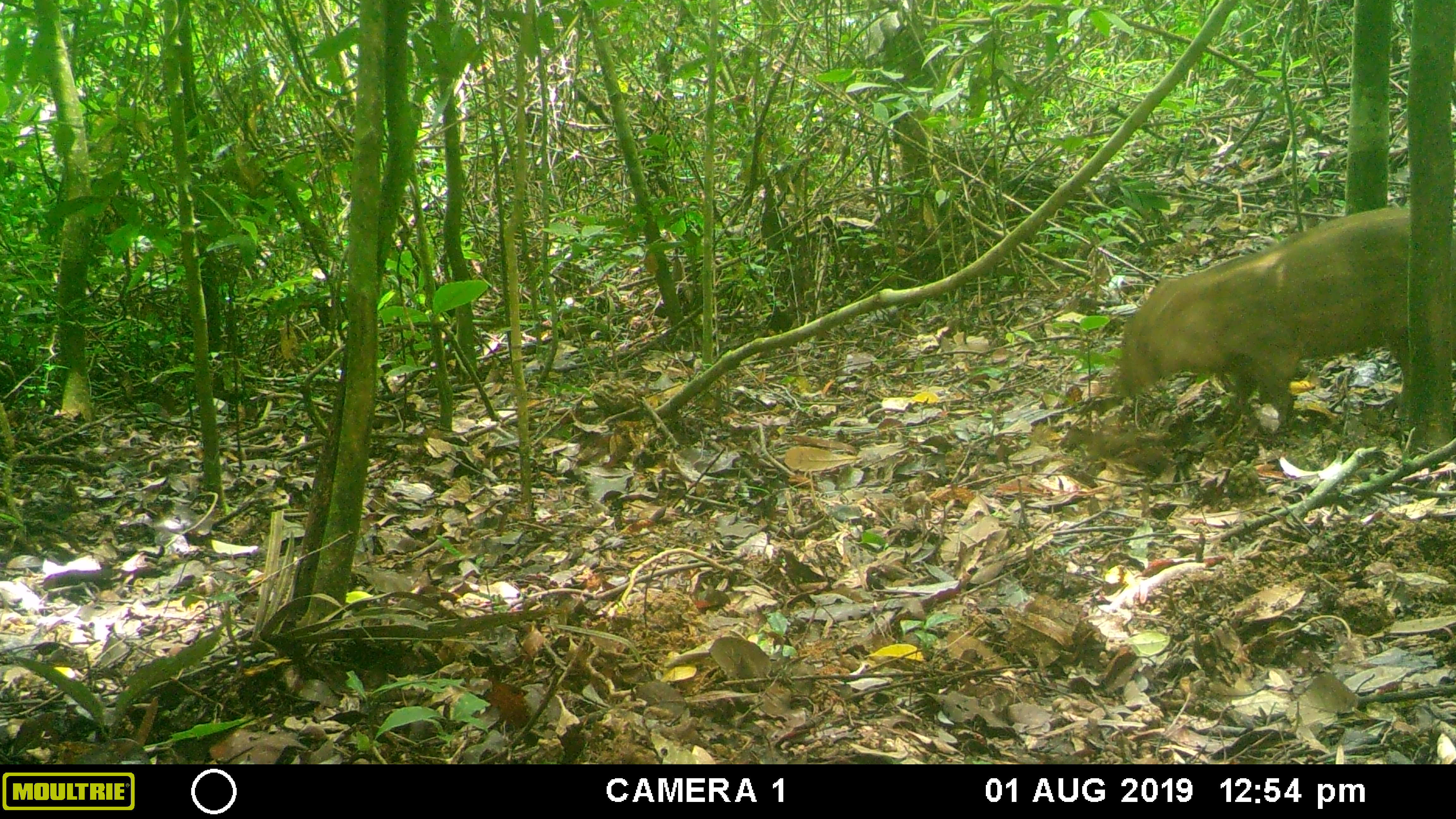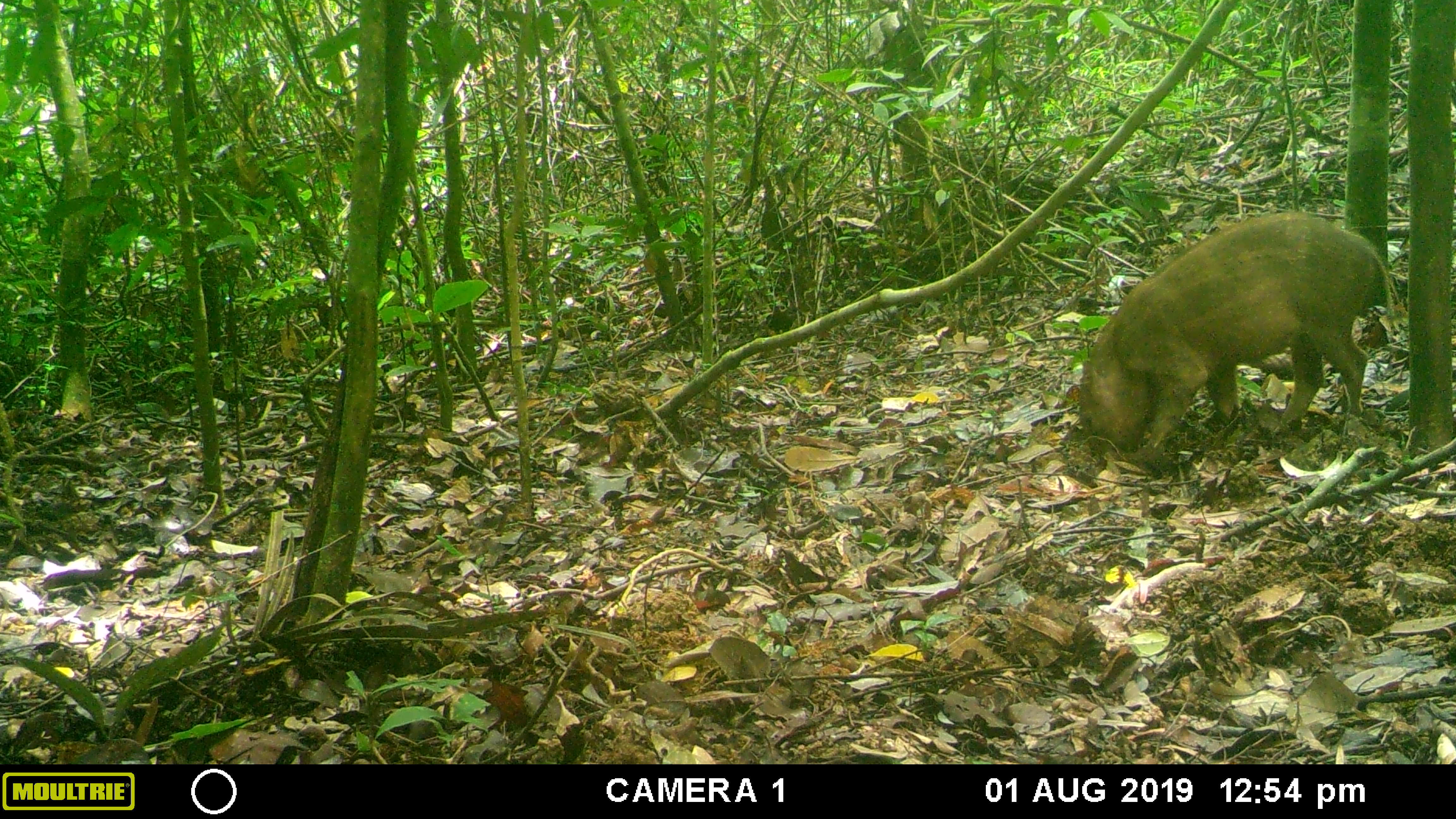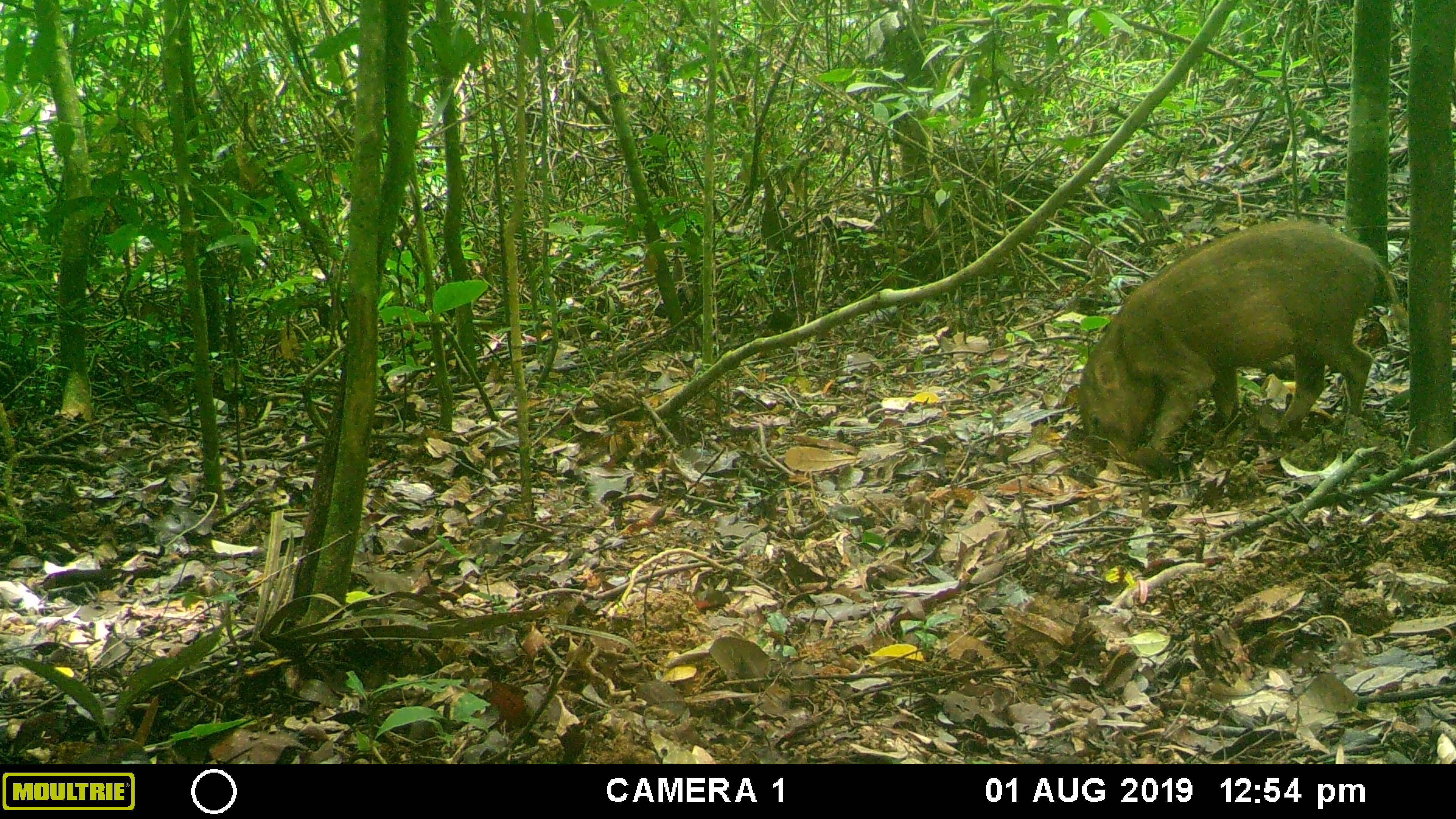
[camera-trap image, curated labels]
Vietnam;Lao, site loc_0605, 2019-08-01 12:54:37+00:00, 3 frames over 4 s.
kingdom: Animalia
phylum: Chordata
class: Mammalia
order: Artiodactyla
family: Suidae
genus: Sus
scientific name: Sus scrofa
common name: eurasian wild pig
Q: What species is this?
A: Eurasian wild pig (Sus scrofa).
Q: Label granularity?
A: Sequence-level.